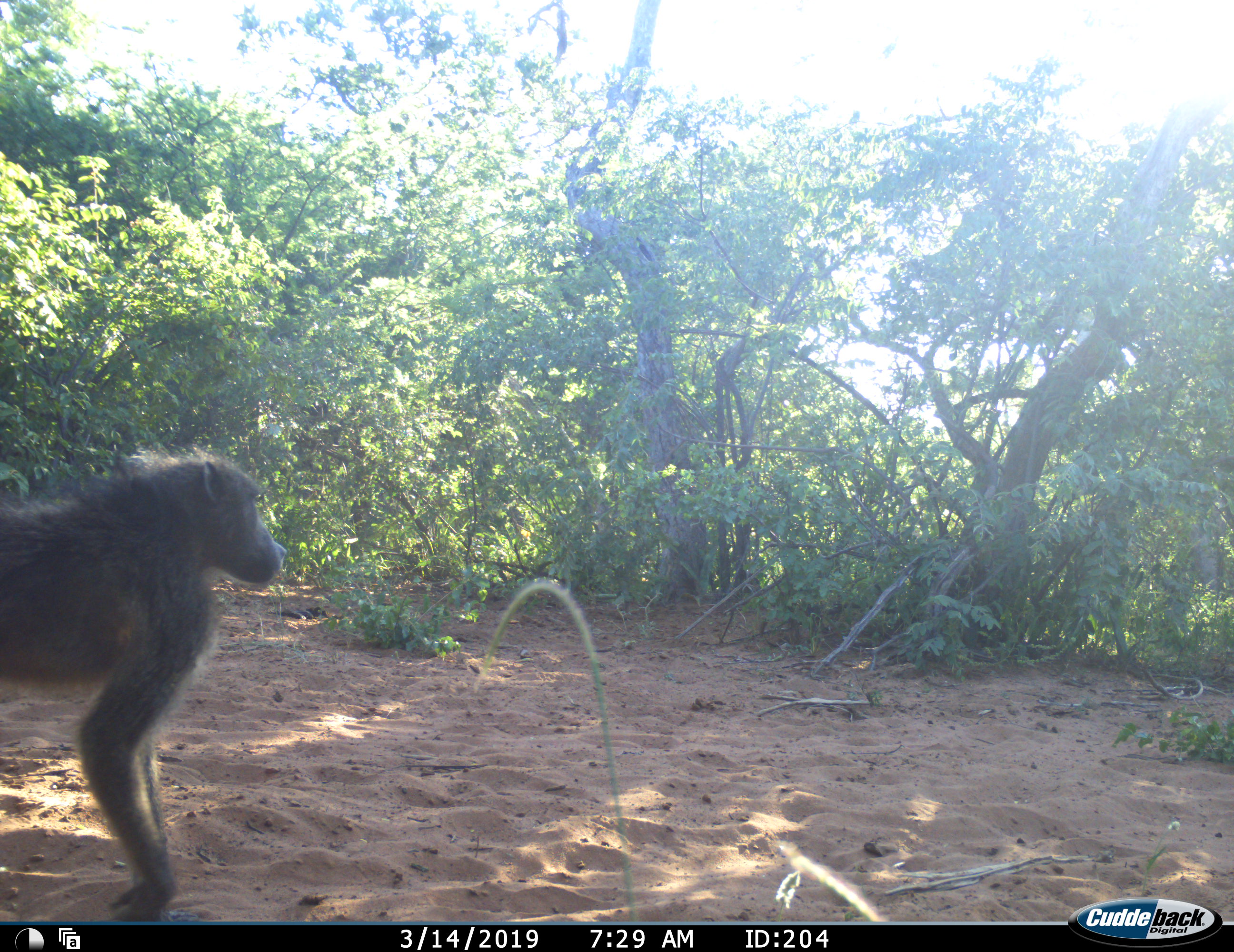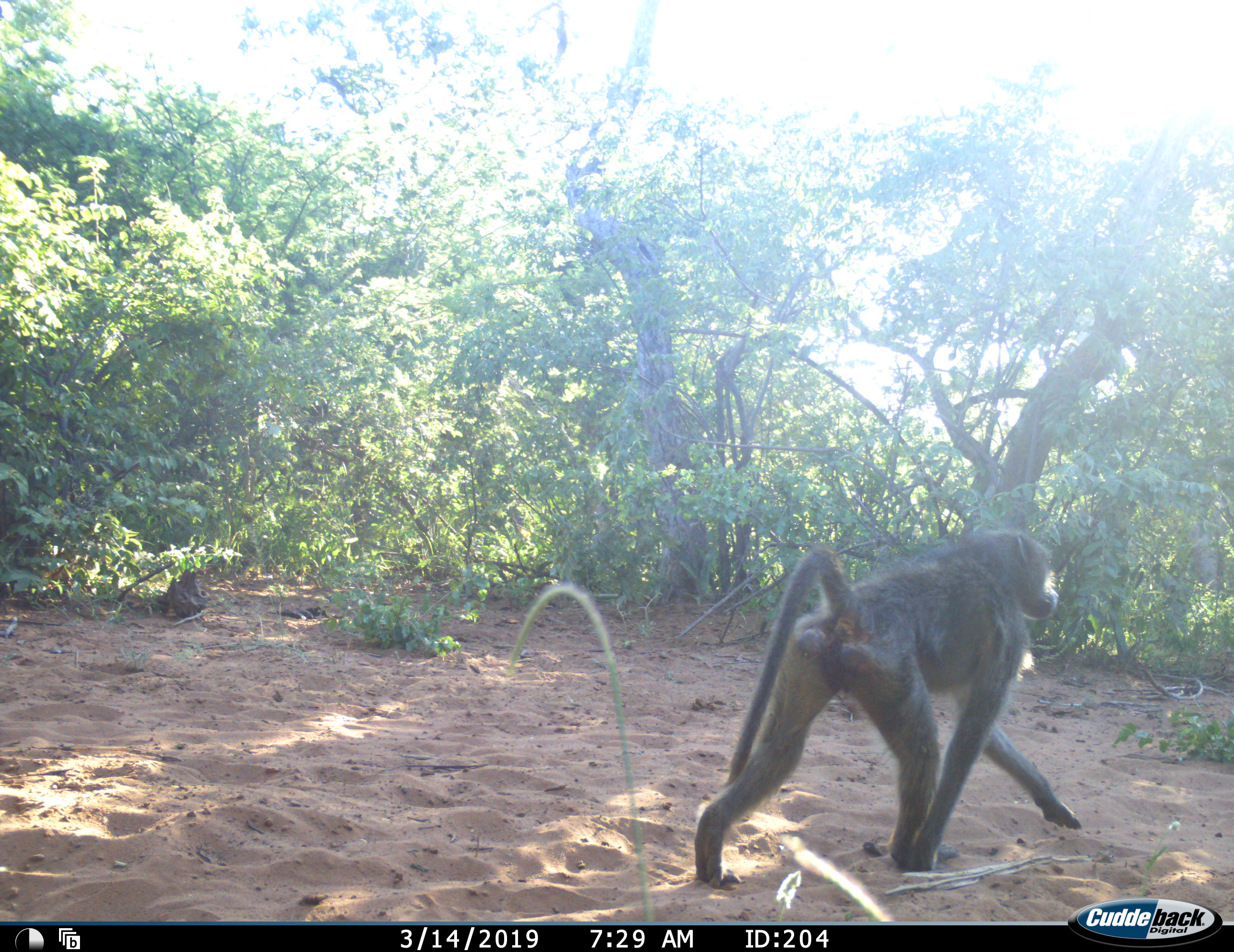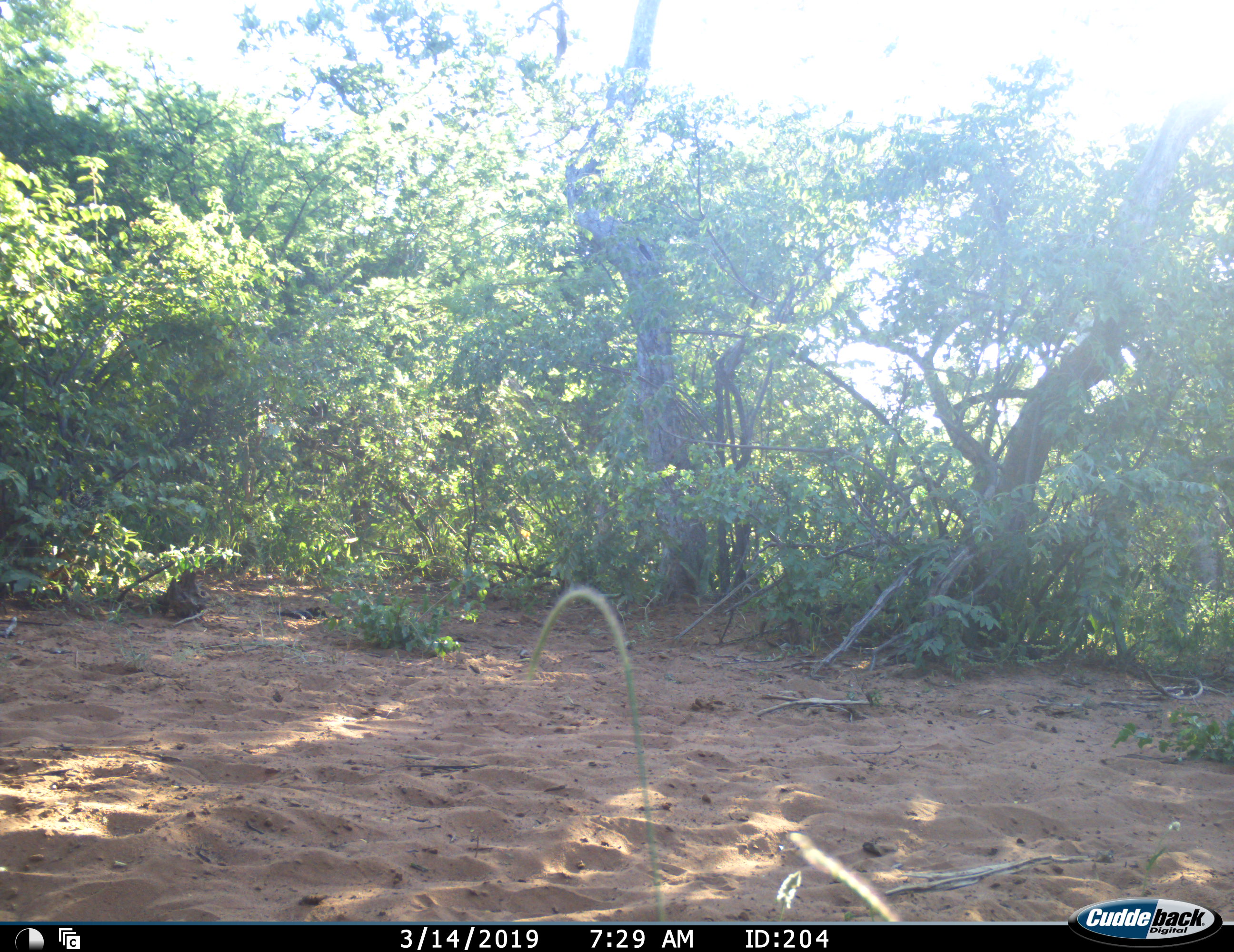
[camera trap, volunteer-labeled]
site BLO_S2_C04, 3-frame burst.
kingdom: Animalia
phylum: Chordata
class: Mammalia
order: Primates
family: Cercopithecidae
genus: Papio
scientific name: Papio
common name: baboon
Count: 1.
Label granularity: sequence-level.